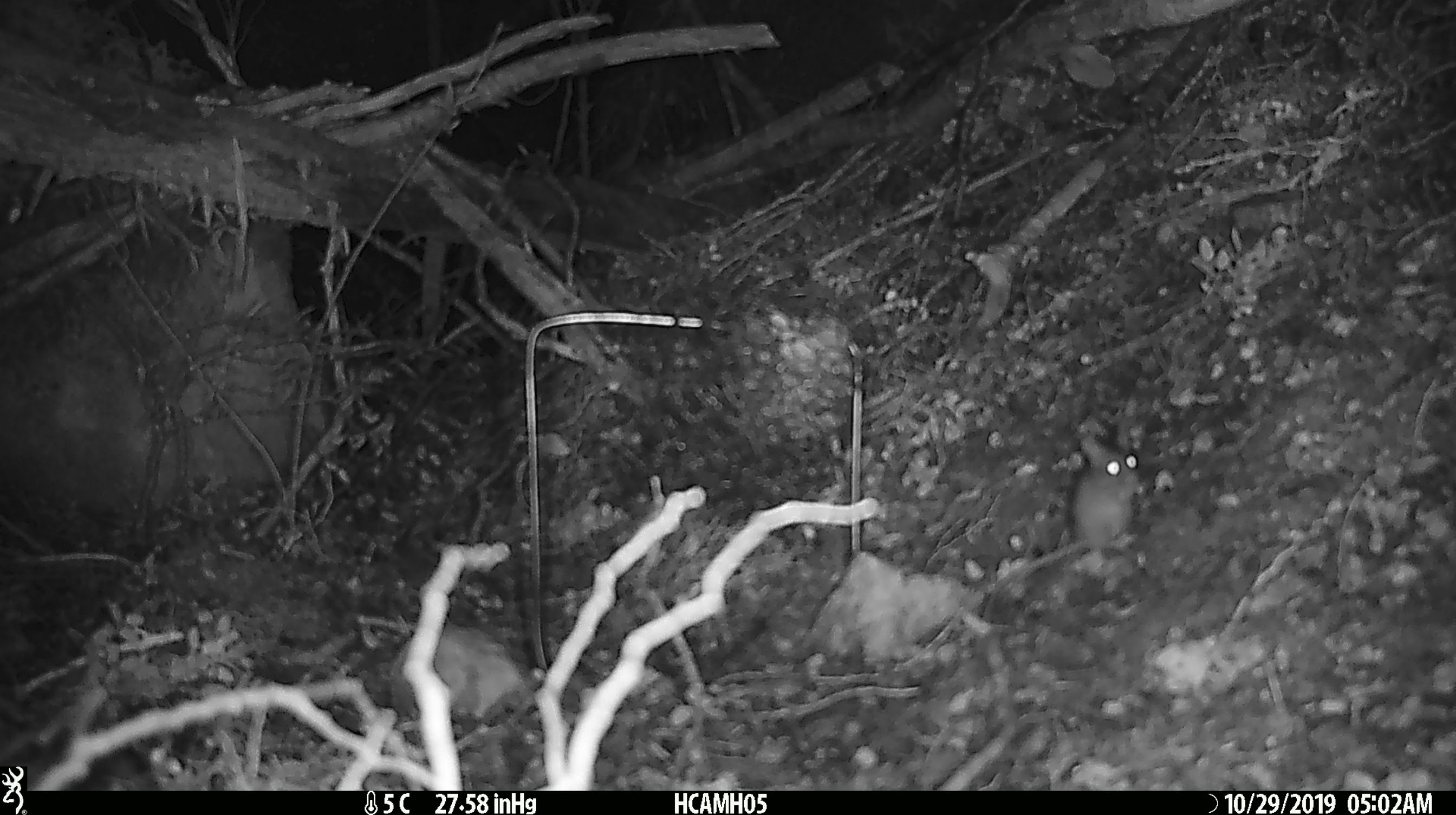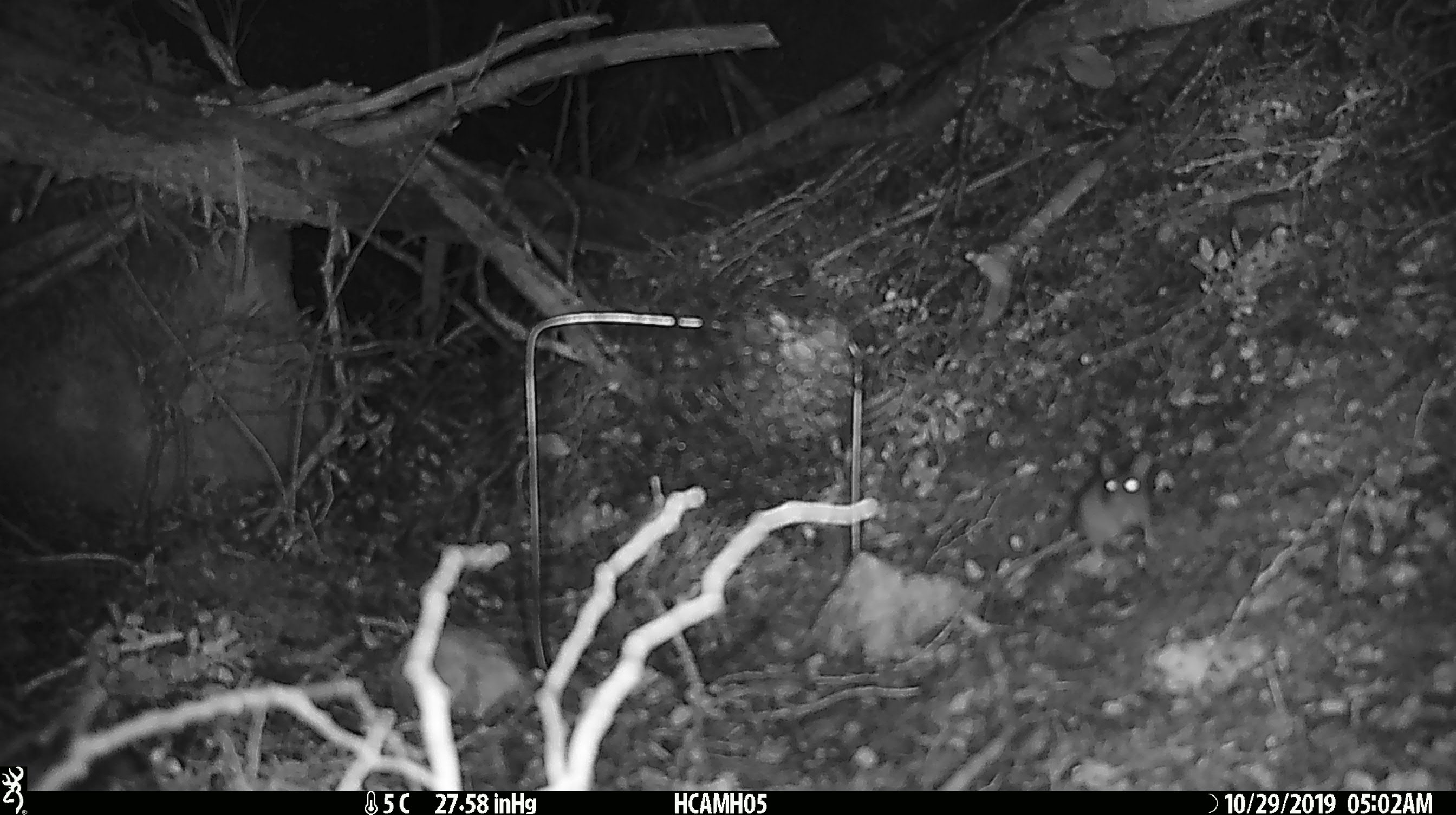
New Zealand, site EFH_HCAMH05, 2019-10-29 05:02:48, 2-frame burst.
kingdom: Animalia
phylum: Chordata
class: Mammalia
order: Rodentia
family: Muridae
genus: Mus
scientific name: Mus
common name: mouse